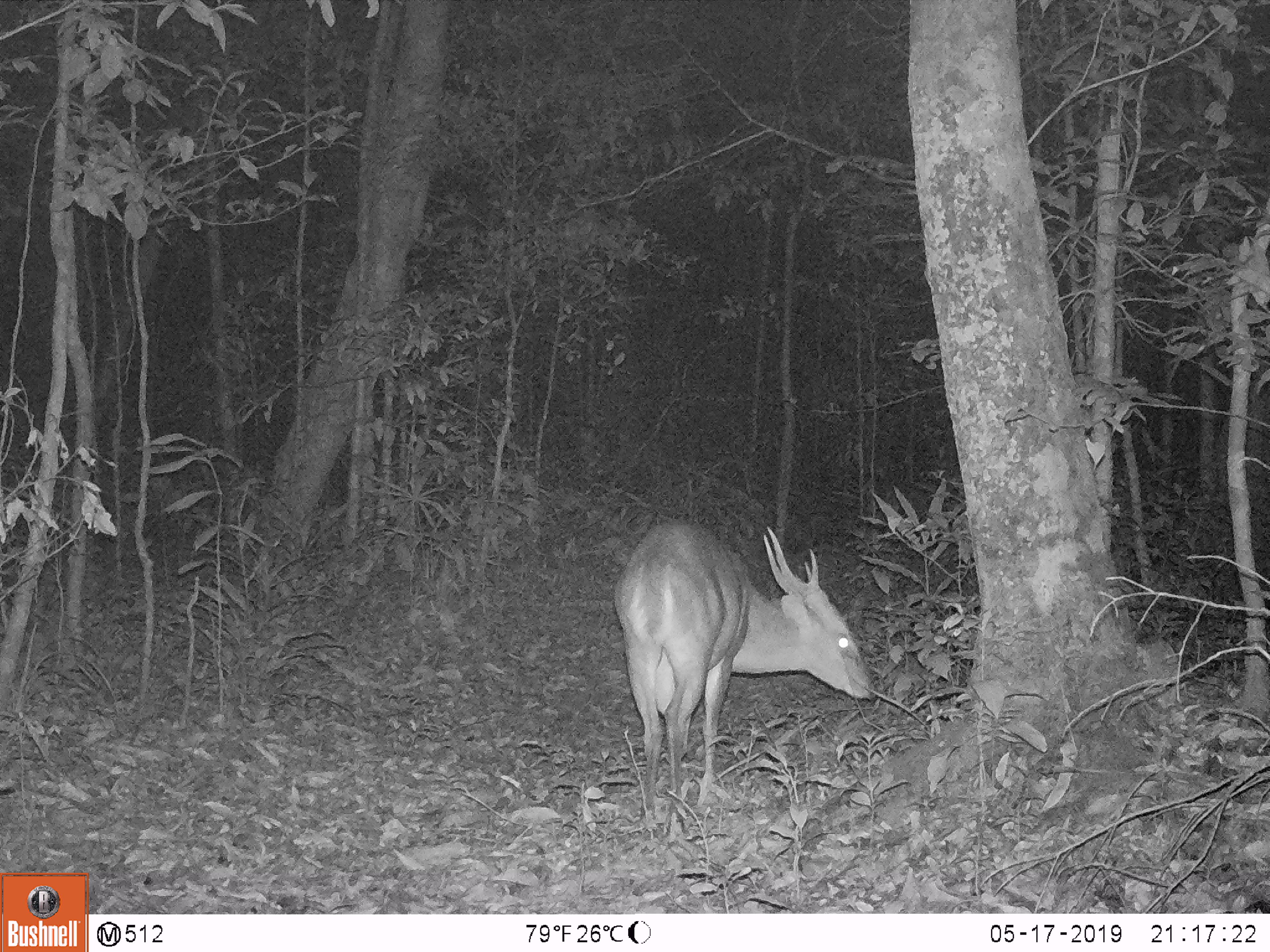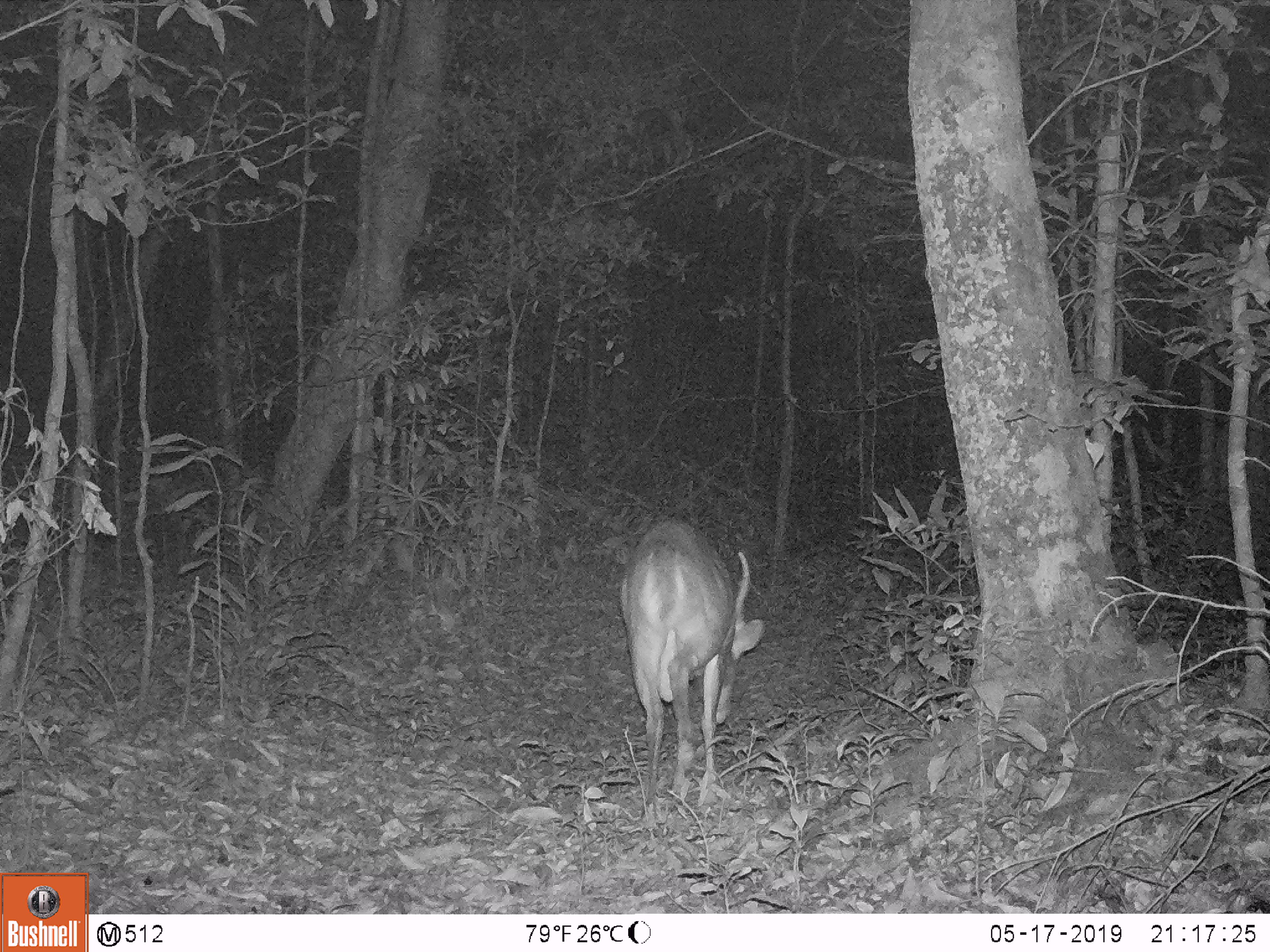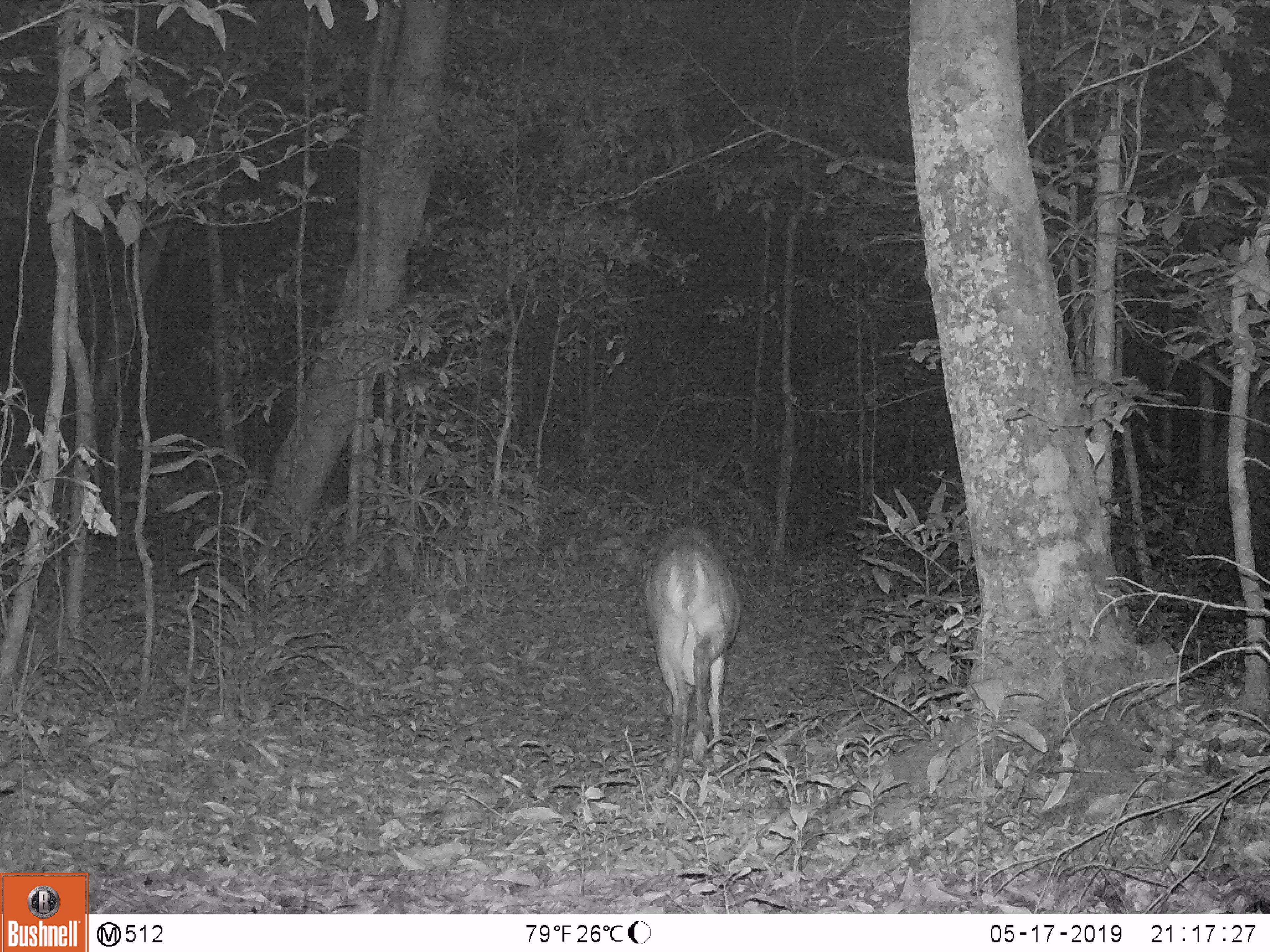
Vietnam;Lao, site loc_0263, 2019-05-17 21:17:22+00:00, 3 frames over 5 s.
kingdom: Animalia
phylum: Chordata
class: Mammalia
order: Artiodactyla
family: Cervidae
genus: Muntiacus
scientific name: Muntiacus vuquangensis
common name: large-antlered muntjac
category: large antlered muntjac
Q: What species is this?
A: Large antlered muntjac (large-antlered muntjac) (Muntiacus vuquangensis).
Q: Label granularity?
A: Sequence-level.